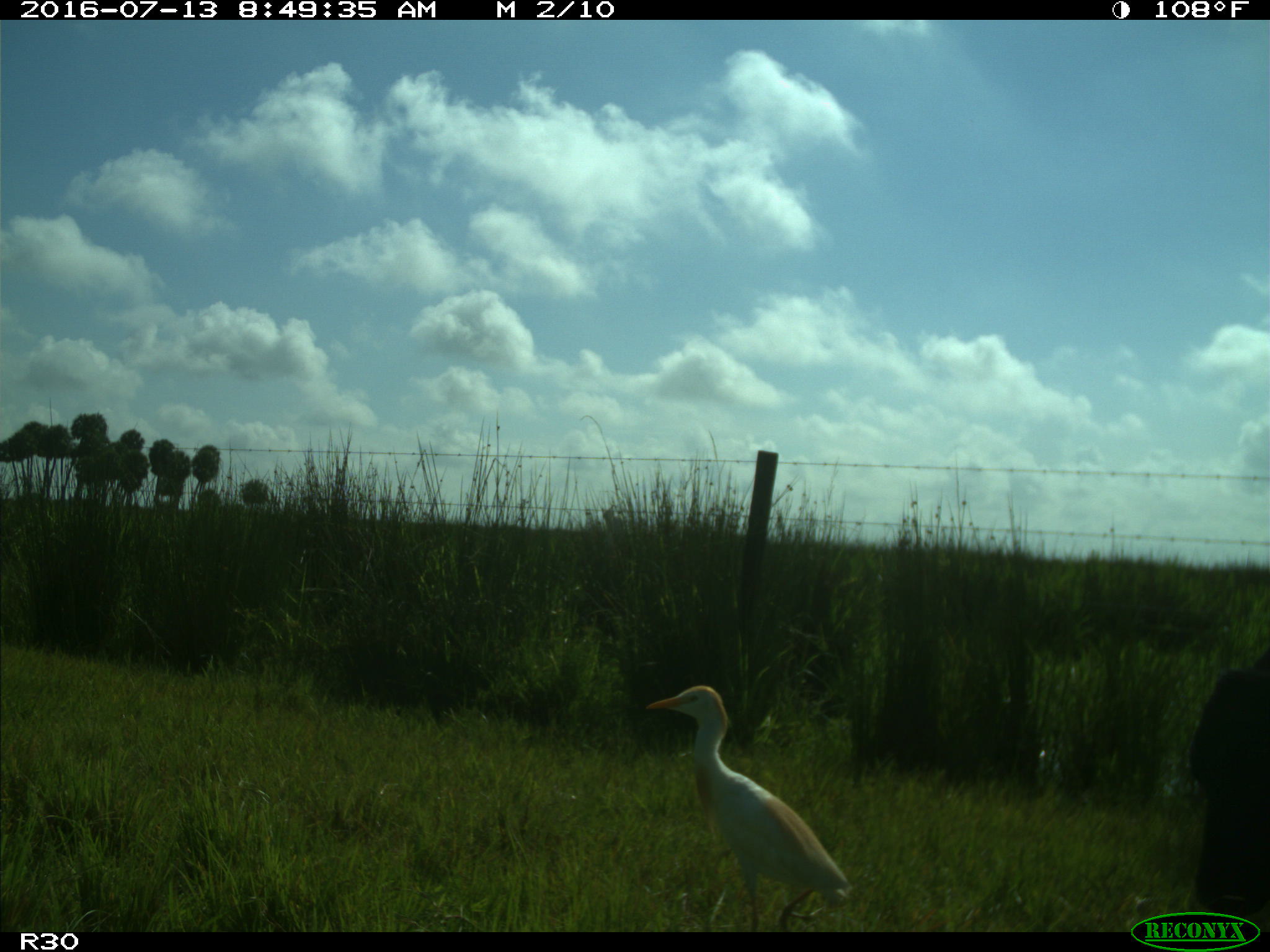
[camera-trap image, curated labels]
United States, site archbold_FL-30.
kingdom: Animalia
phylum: Chordata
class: Mammalia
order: Artiodactyla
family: Bovidae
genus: Bos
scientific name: Bos taurus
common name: domestic cow